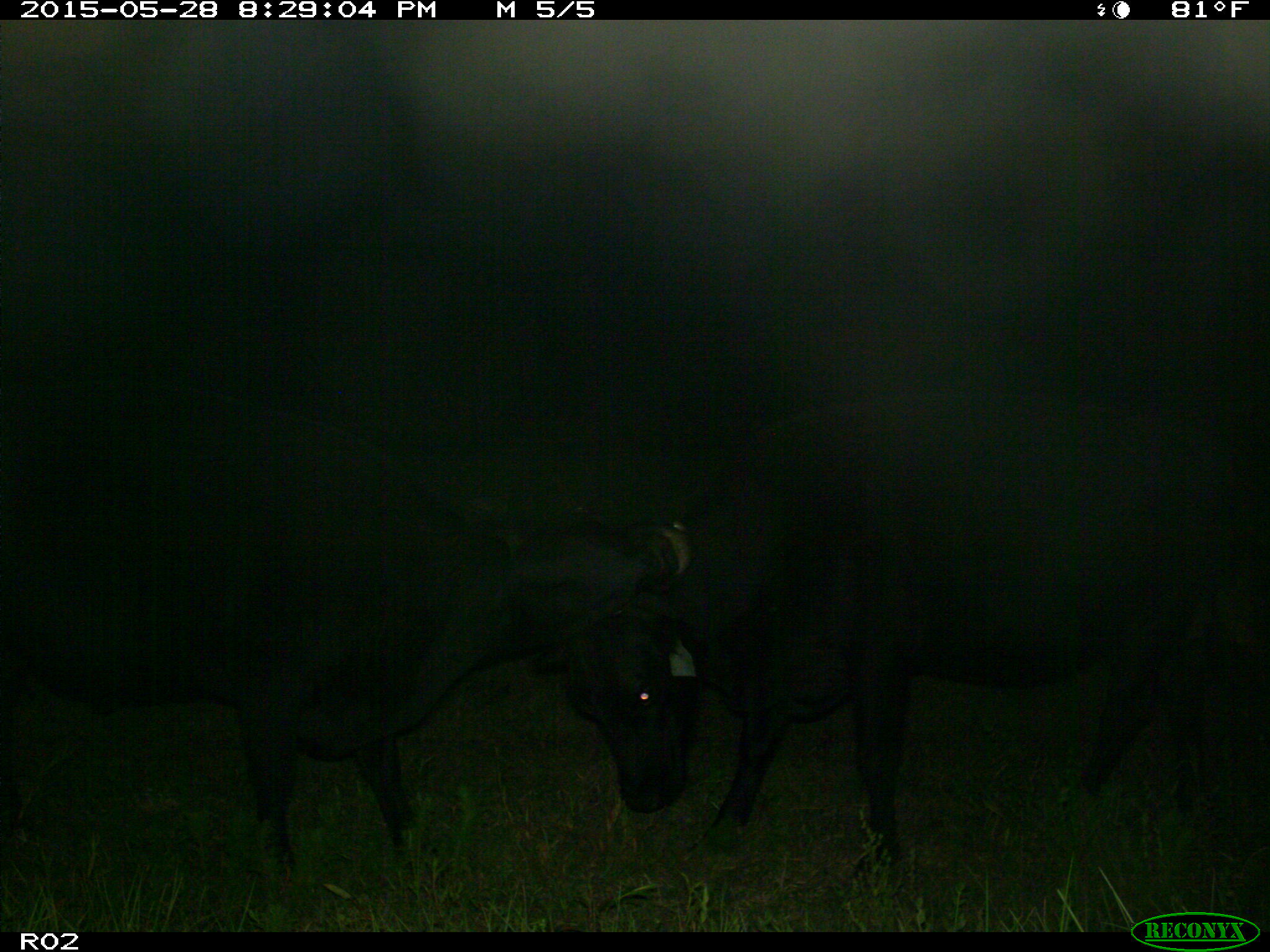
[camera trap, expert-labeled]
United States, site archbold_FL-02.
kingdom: Animalia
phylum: Chordata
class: Mammalia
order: Artiodactyla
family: Bovidae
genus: Bos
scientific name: Bos taurus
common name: domestic cow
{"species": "Bos taurus (domestic cow)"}